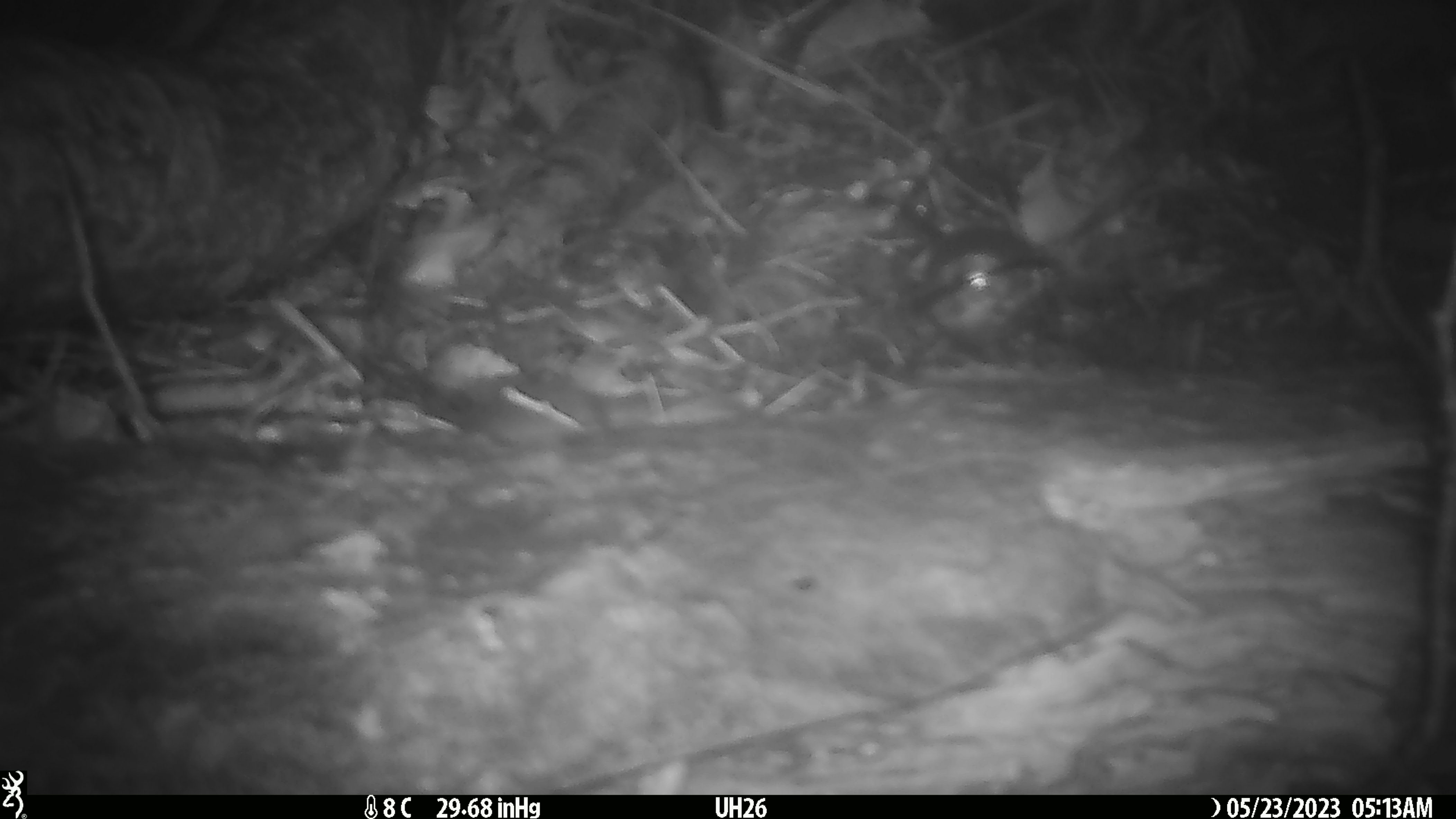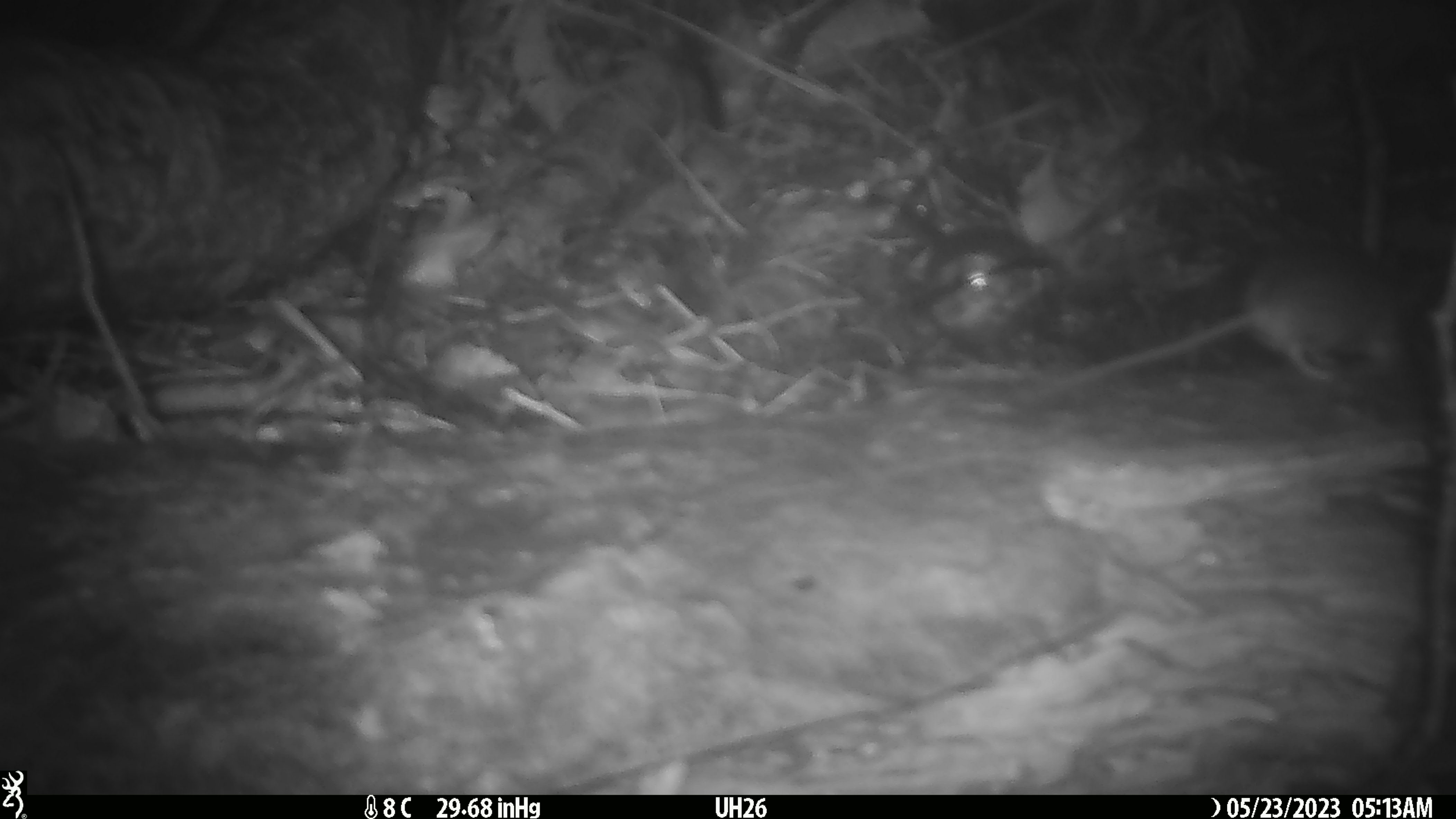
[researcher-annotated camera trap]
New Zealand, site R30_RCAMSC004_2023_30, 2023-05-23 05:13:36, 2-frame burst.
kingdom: Animalia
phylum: Chordata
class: Mammalia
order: Rodentia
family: Muridae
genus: Mus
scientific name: Mus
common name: mouse